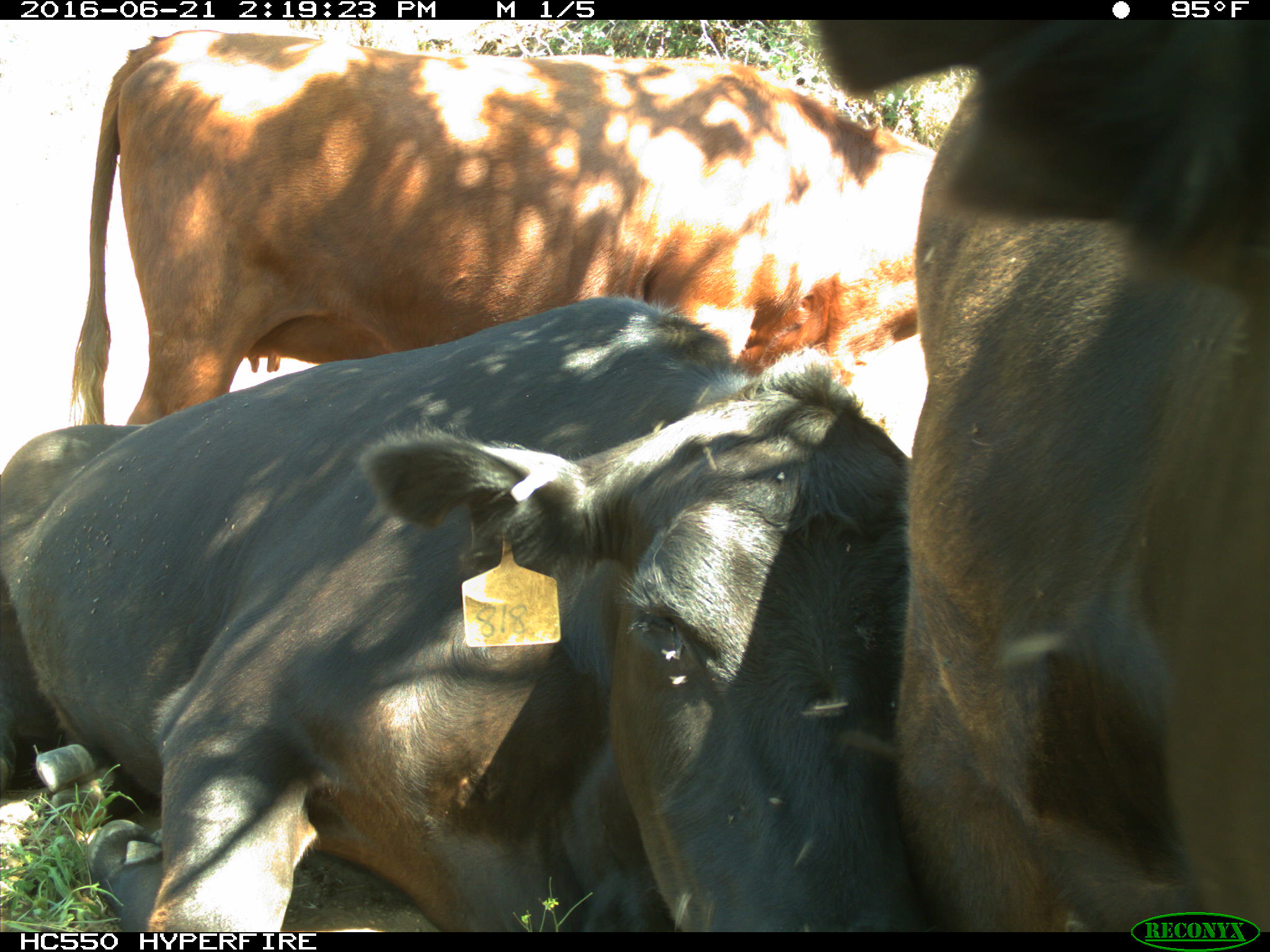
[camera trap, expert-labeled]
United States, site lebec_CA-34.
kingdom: Animalia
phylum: Chordata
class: Mammalia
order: Artiodactyla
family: Bovidae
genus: Bos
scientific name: Bos taurus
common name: domestic cow